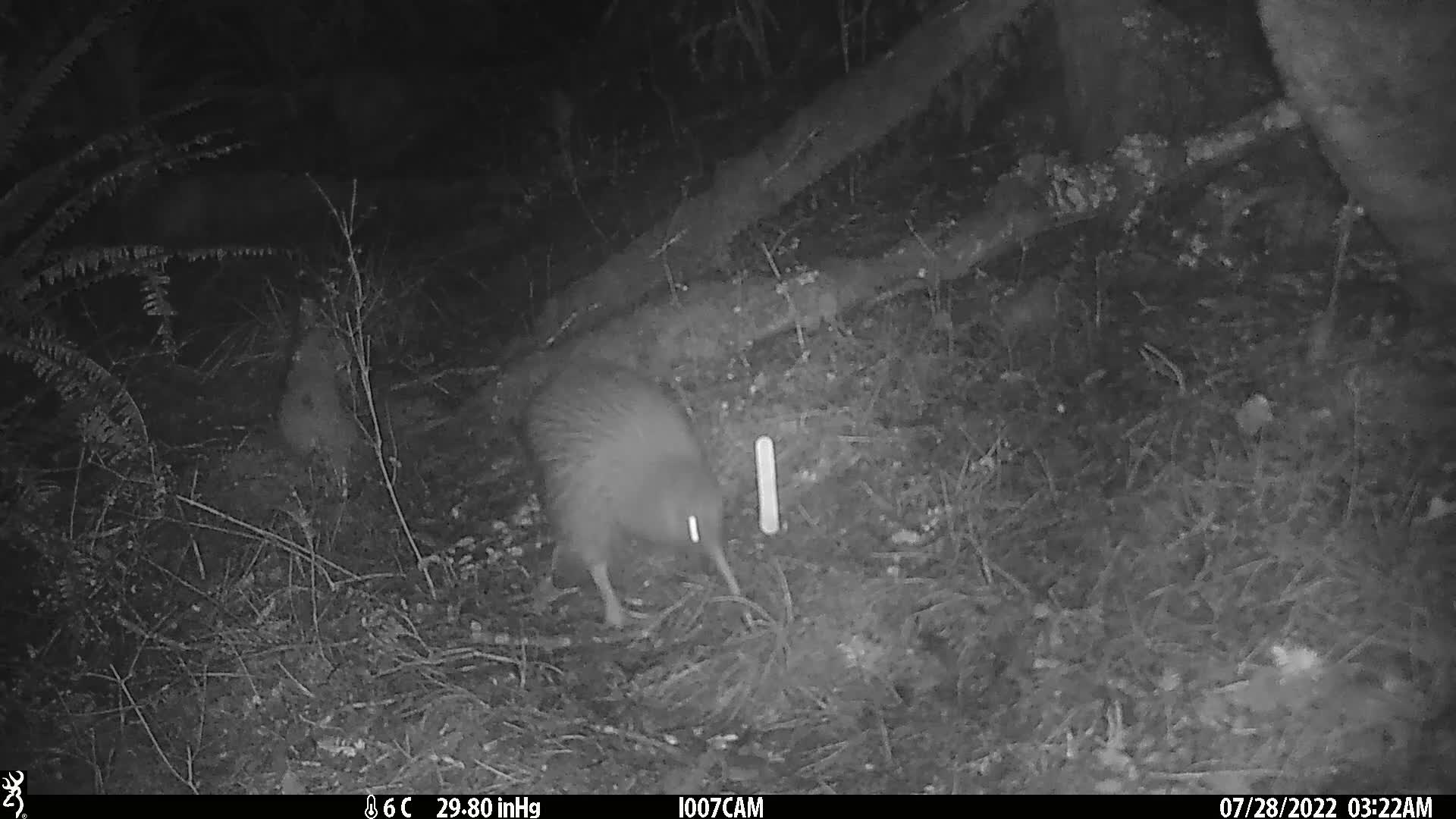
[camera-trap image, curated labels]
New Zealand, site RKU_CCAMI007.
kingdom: Animalia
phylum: Chordata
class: Aves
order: Apterygiformes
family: Apterygidae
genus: Apteryx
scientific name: Apteryx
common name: kiwi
Kiwi (Apteryx).